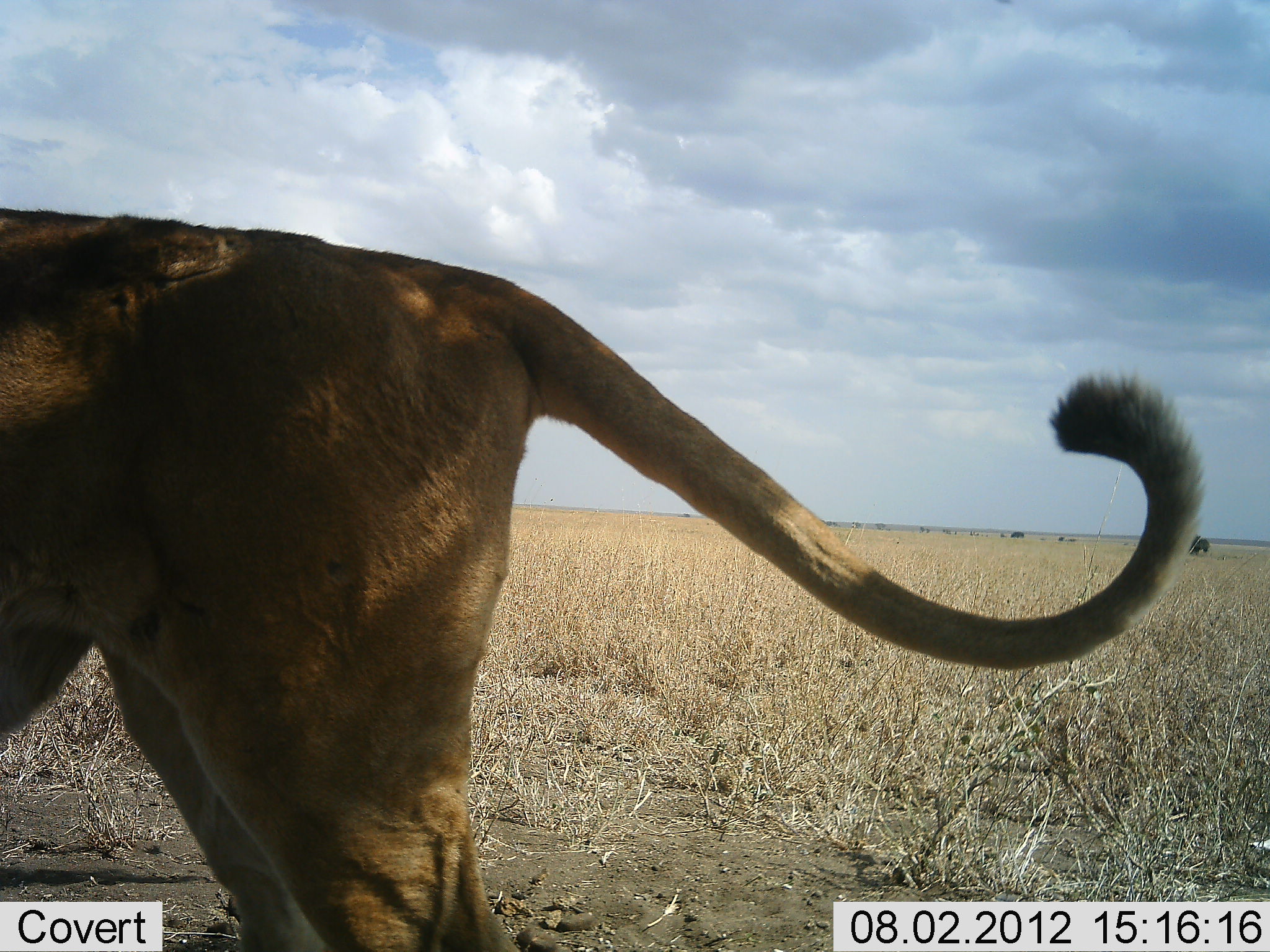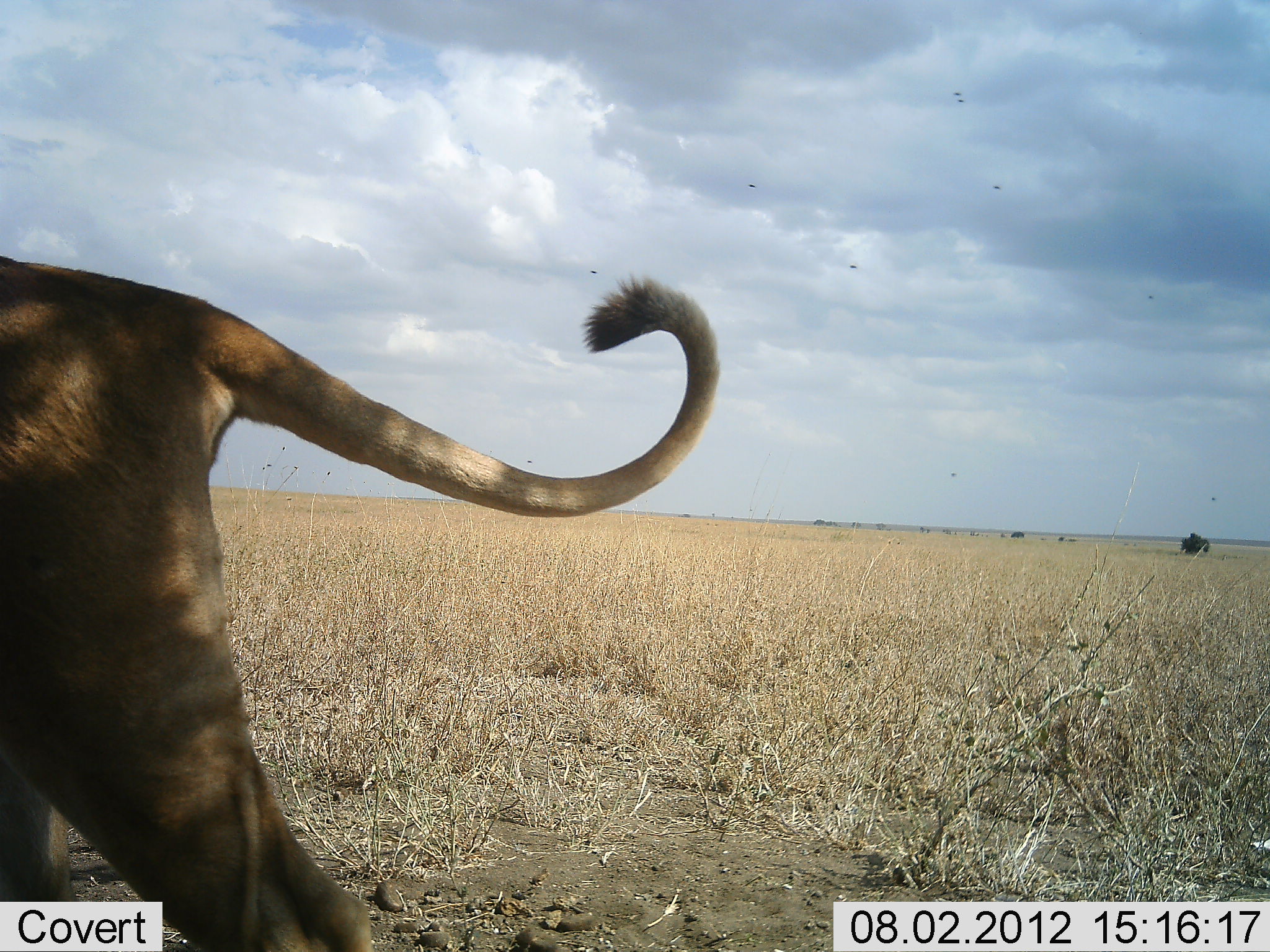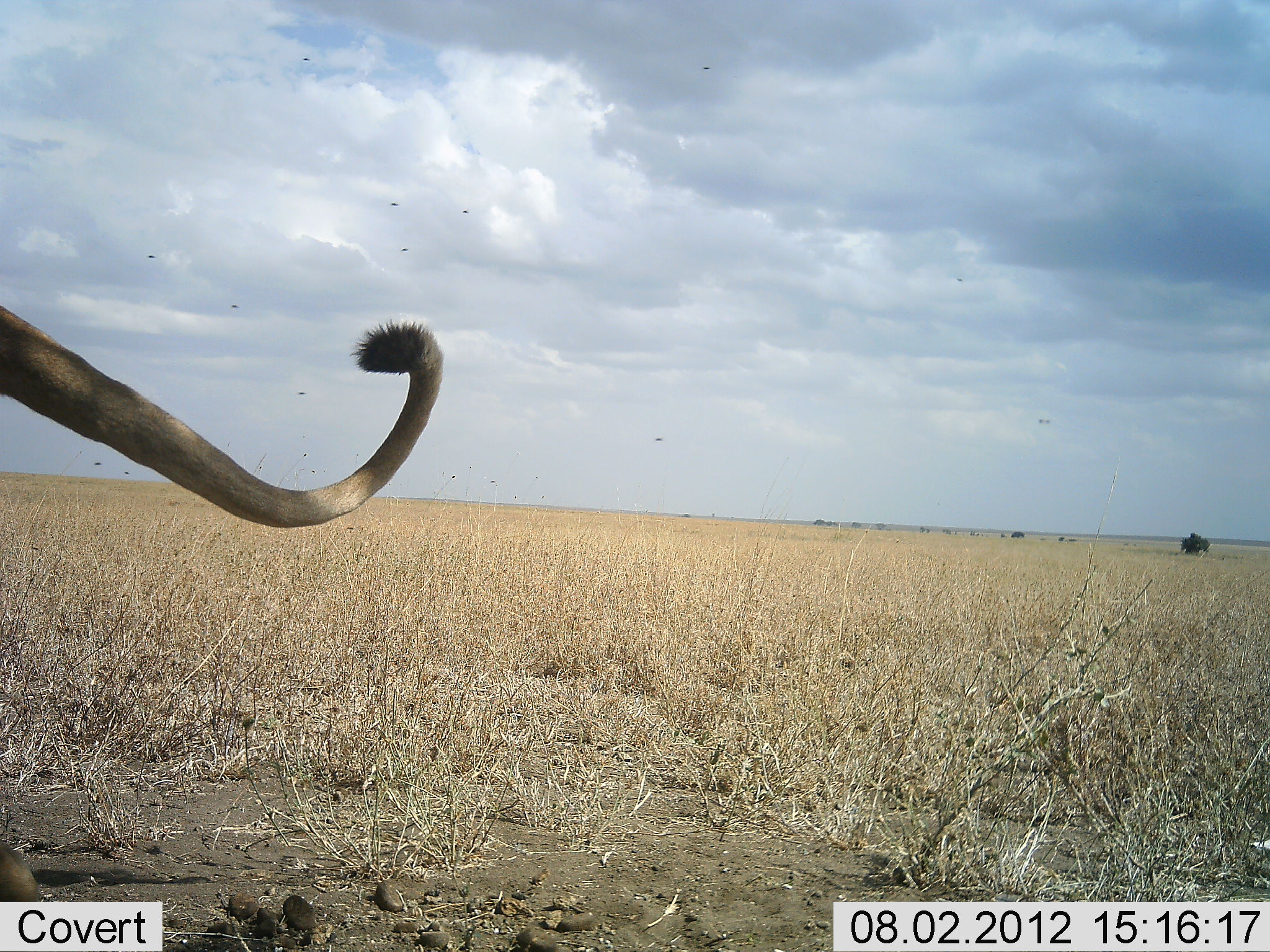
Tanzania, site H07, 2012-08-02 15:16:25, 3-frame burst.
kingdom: Animalia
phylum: Chordata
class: Mammalia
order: Carnivora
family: Felidae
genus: Panthera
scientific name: Panthera leo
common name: lion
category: lionfemale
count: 1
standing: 0%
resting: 0%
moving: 100%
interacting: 0%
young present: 0%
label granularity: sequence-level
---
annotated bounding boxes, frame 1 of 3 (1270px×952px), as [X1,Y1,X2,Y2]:
animal: [0,207,1205,952]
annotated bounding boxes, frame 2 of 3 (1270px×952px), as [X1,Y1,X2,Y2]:
animal: [0,256,722,952]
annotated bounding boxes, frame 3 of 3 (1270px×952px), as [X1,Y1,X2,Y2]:
animal: [0,303,443,527]